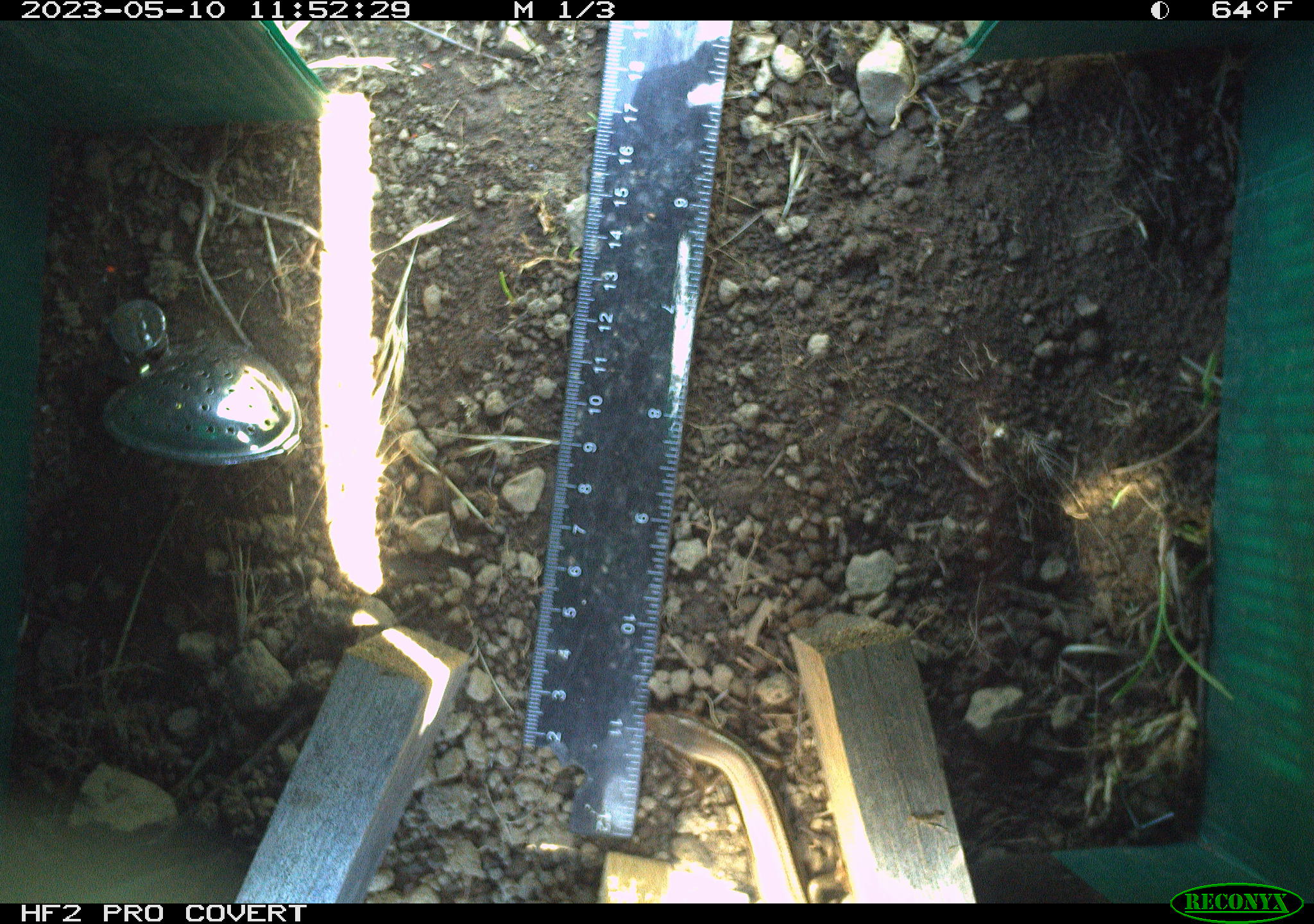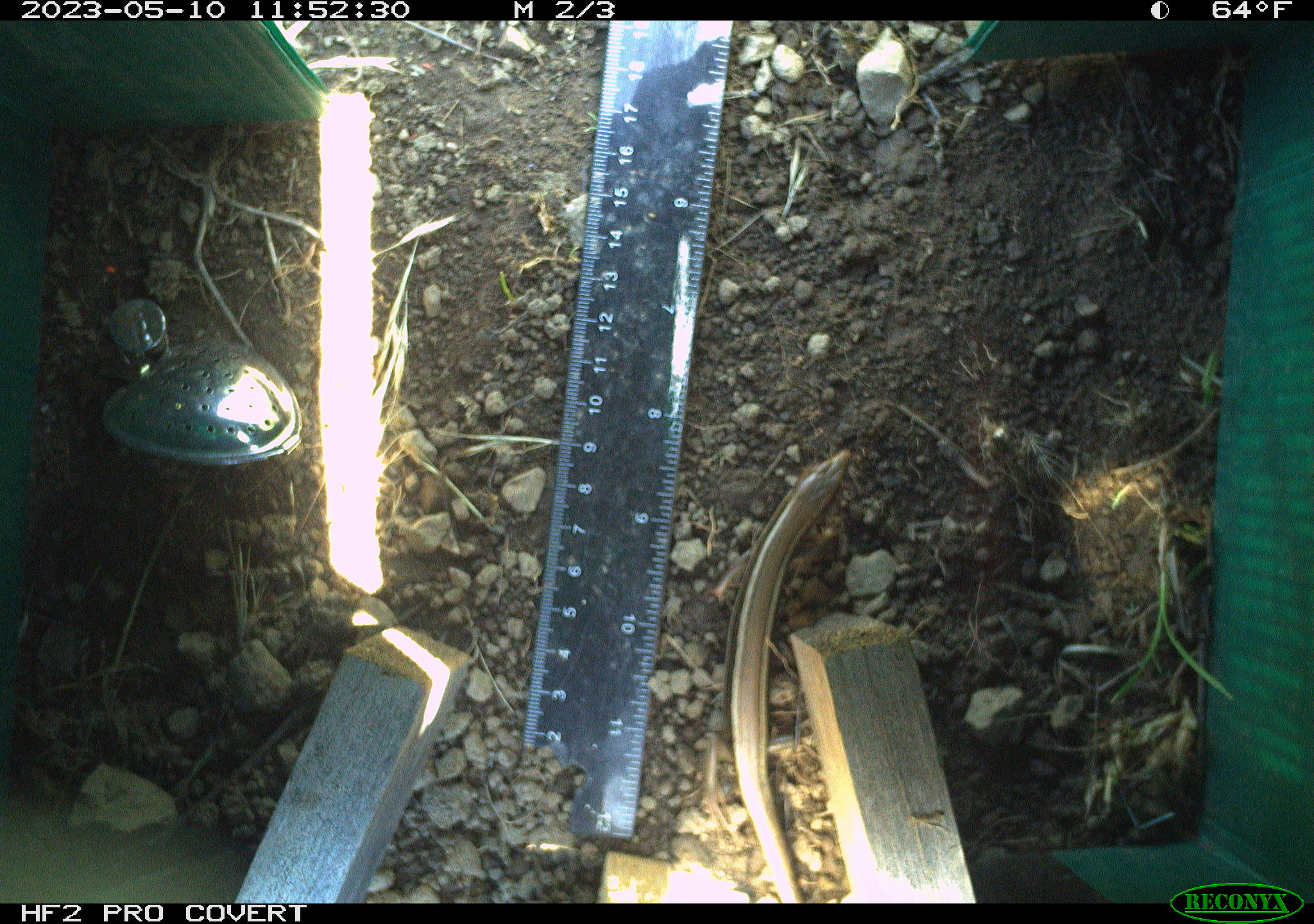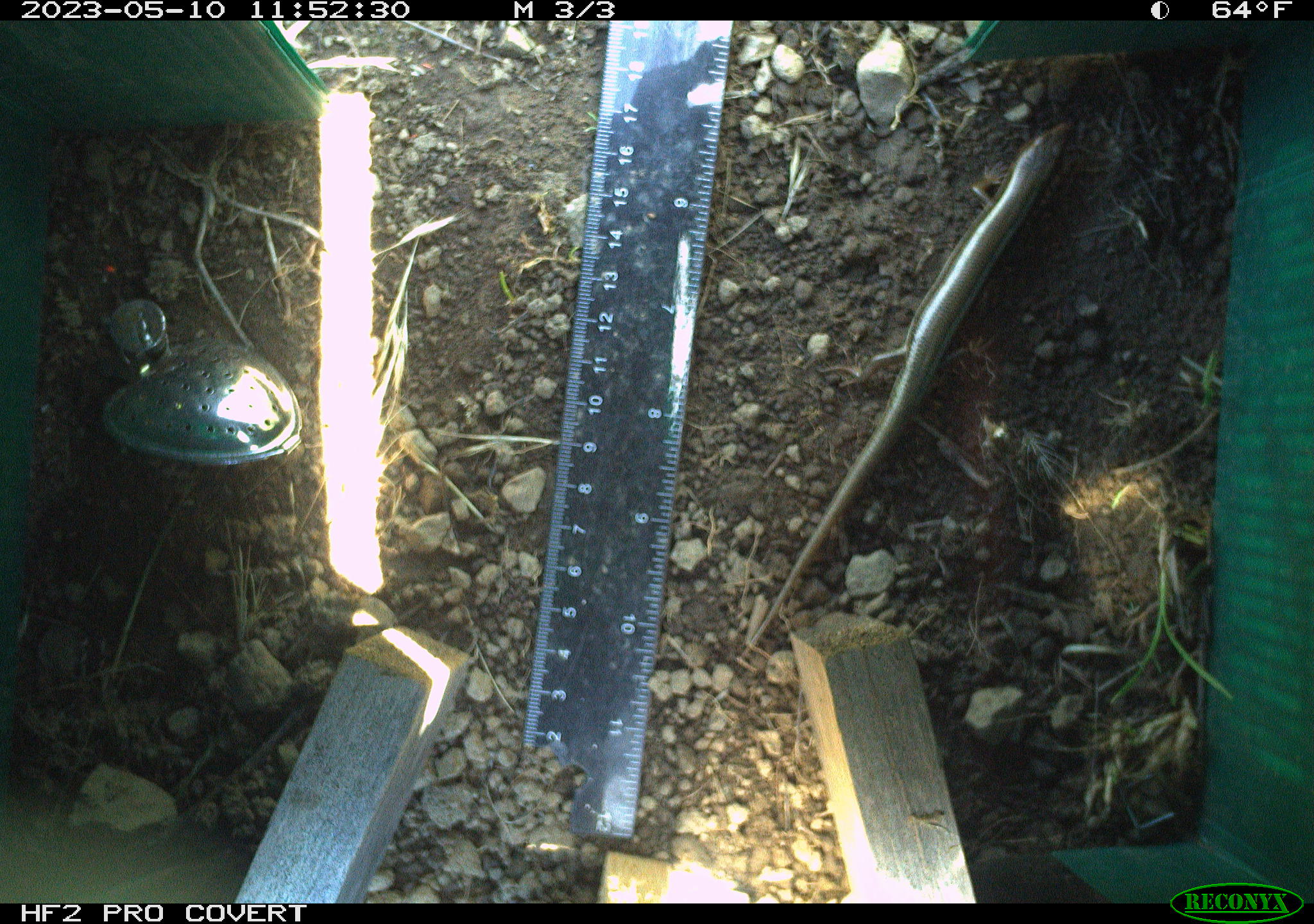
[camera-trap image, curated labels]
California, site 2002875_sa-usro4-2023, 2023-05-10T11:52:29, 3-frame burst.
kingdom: Animalia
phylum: Chordata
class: Reptilia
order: Squamata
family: Scincidae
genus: Plestiodon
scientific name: Plestiodon skiltonianus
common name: western skink